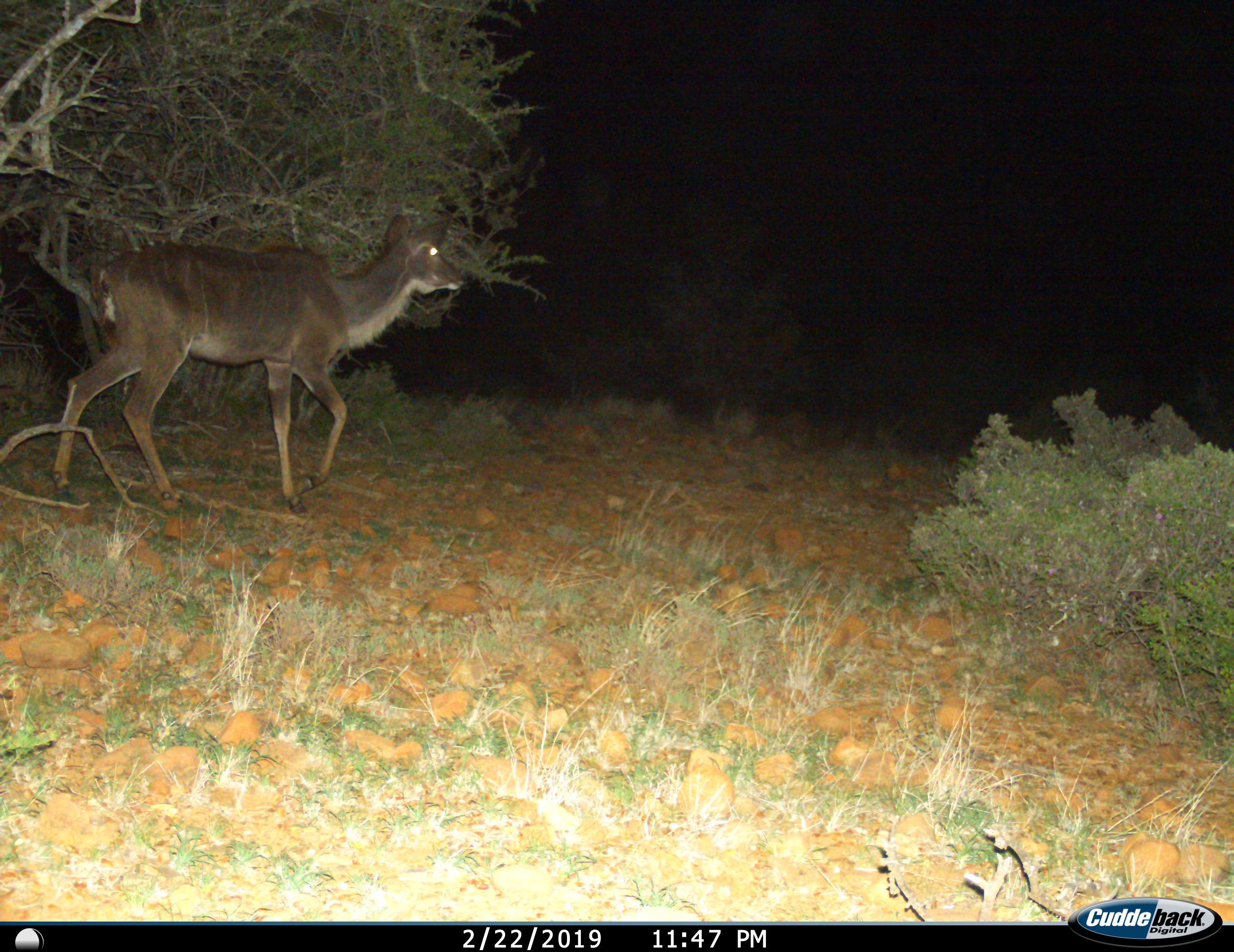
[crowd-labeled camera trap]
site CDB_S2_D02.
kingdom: Animalia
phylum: Chordata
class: Mammalia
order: Artiodactyla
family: Bovidae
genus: Tragelaphus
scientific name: Tragelaphus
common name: kudu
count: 1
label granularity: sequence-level